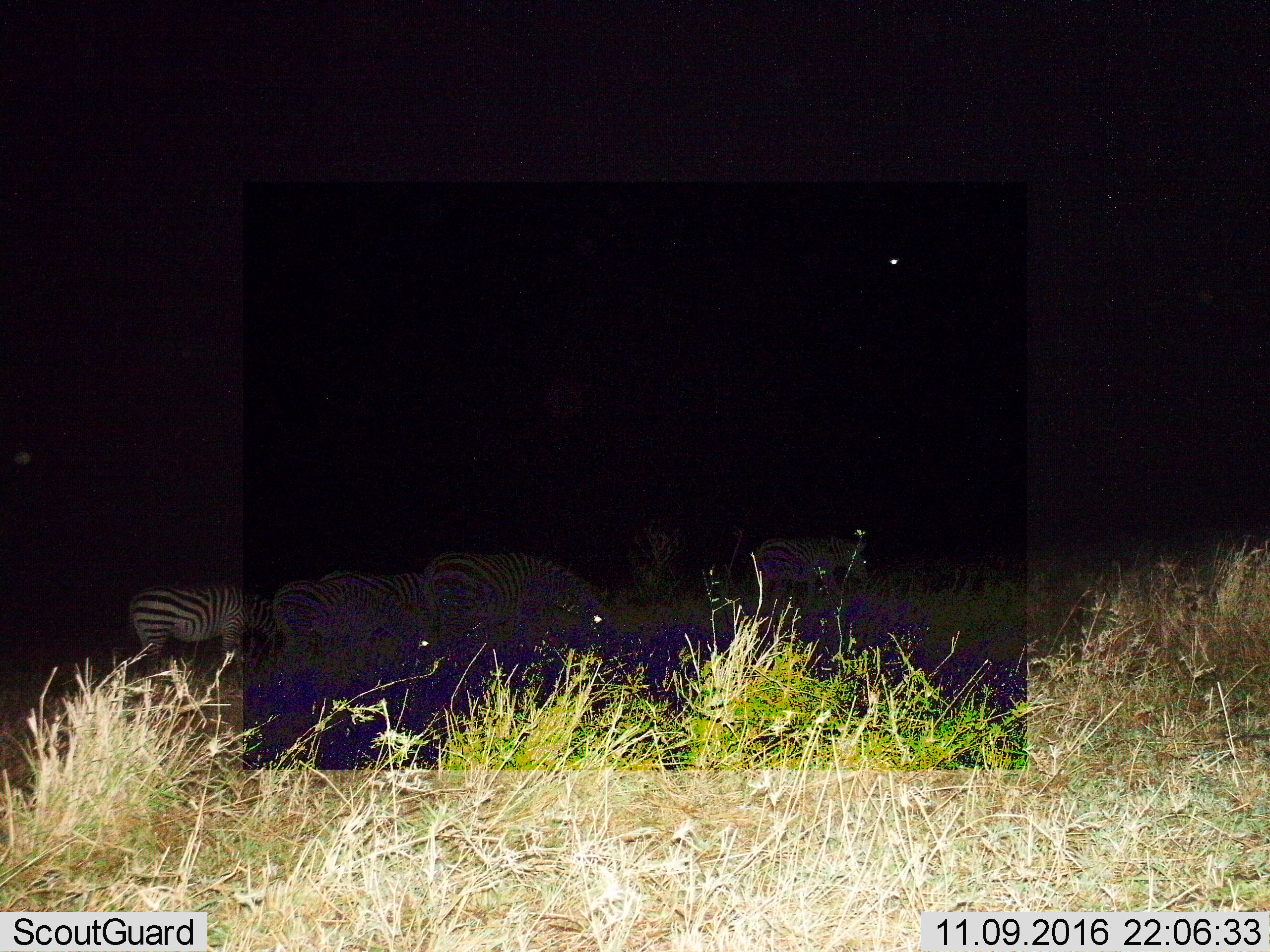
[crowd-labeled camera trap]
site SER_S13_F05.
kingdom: Animalia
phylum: Chordata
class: Mammalia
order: Perissodactyla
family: Equidae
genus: Equus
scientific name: Equus quagga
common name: plains zebra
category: zebraplains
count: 4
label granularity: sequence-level